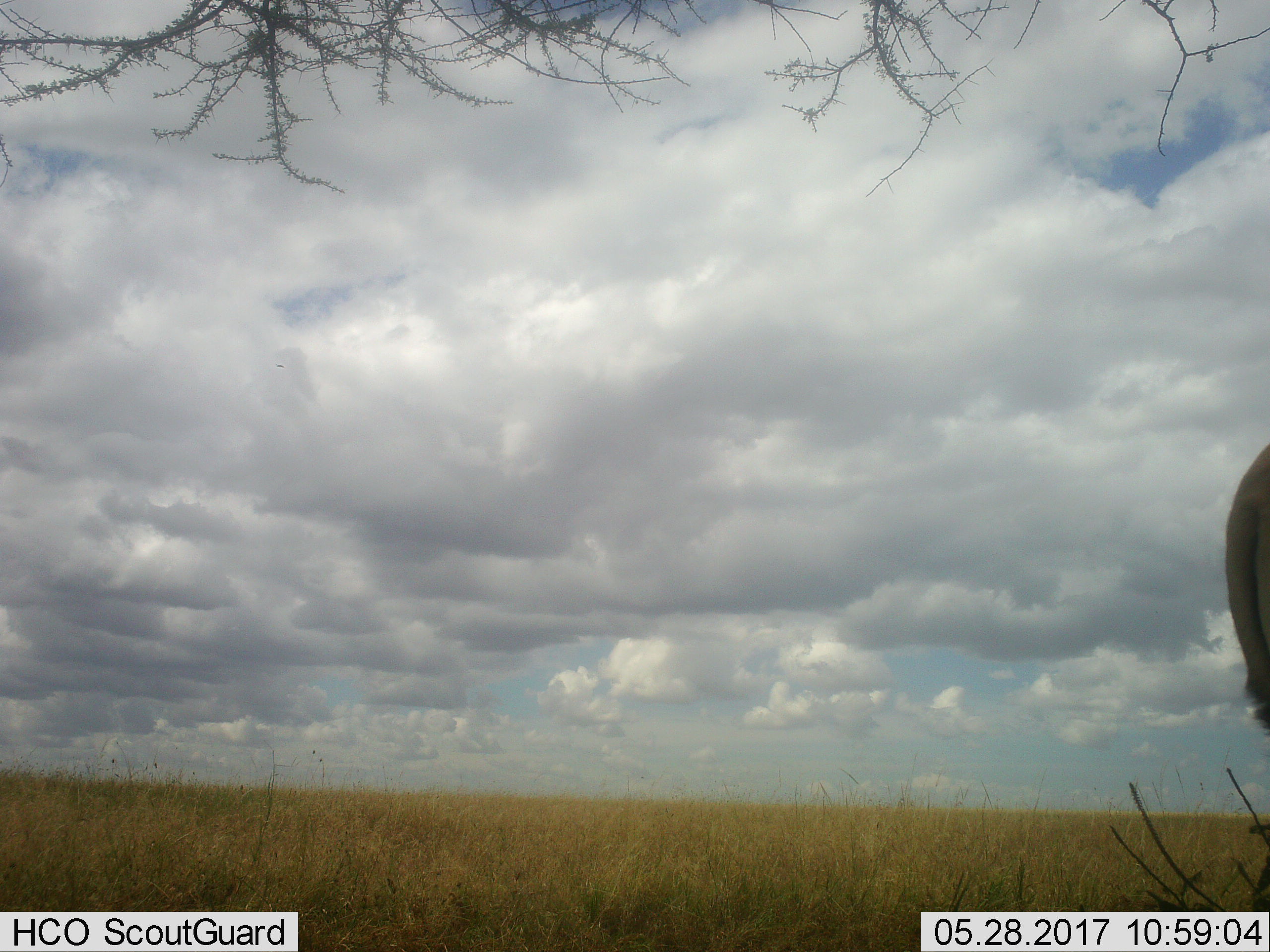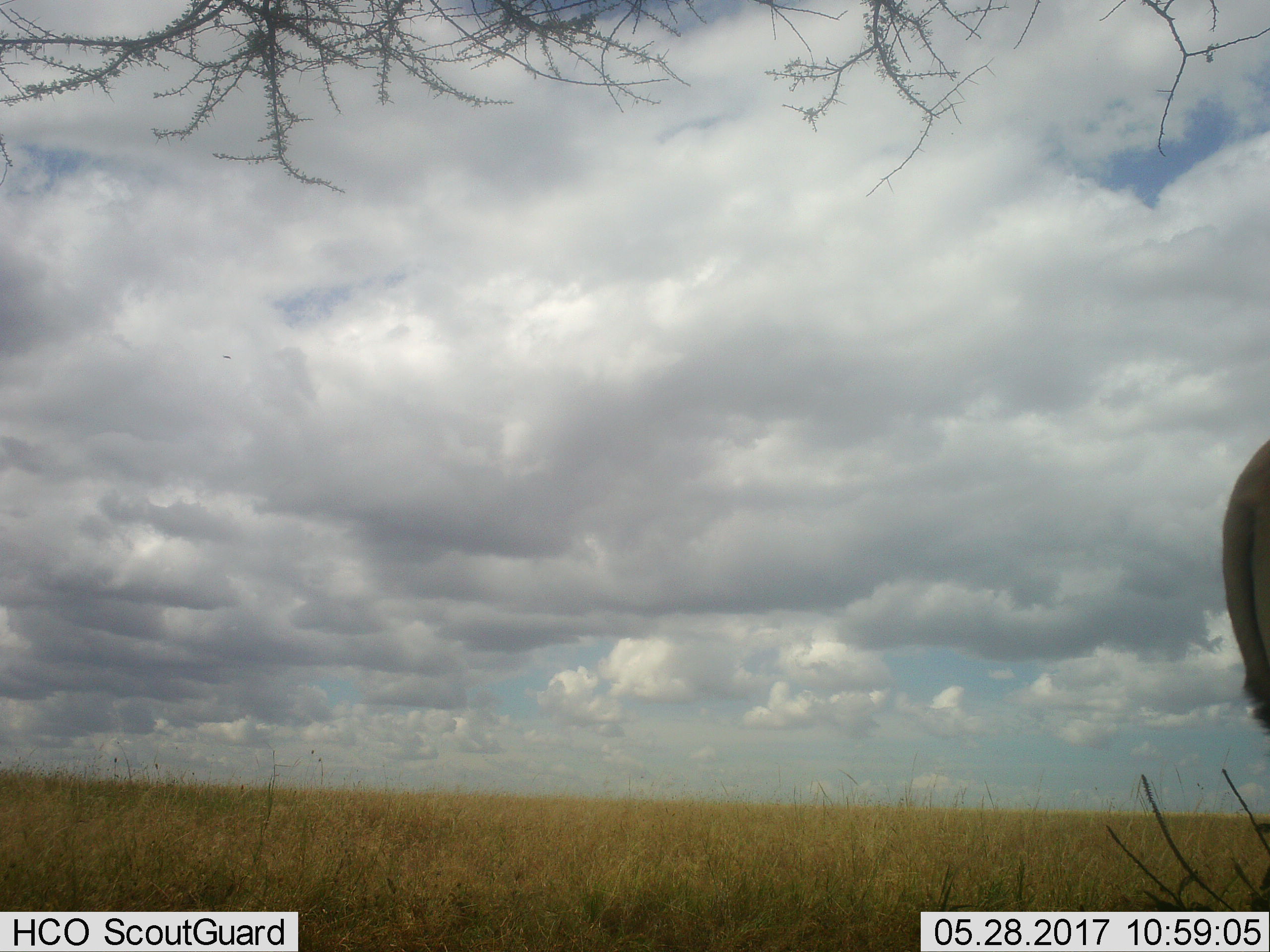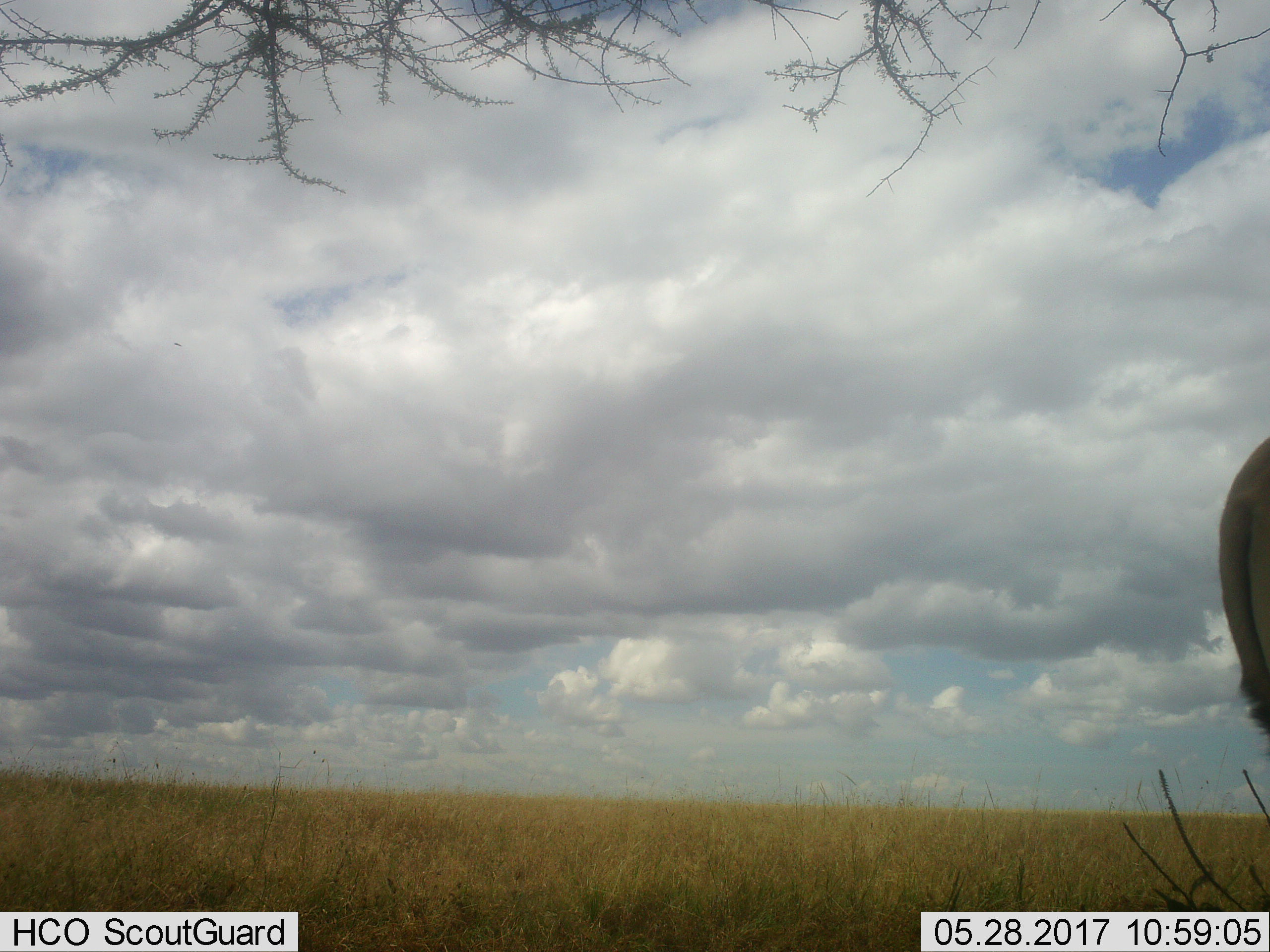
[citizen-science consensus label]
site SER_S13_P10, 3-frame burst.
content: unidentified animal